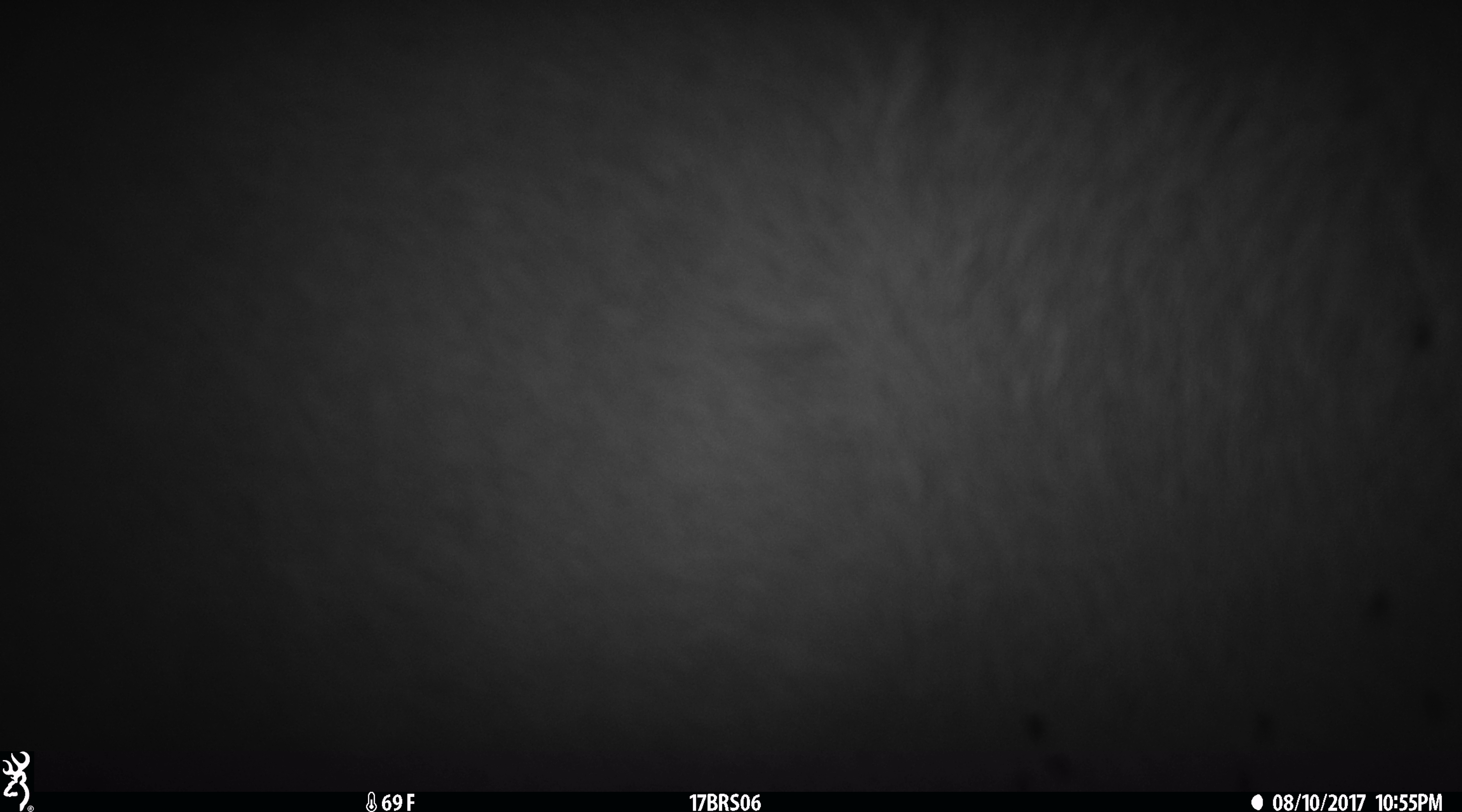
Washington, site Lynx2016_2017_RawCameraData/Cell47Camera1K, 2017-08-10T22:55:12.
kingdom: Animalia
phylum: Chordata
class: Mammalia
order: Artiodactyla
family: Bovidae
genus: Bos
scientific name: Bos taurus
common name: domestic cattle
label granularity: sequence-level